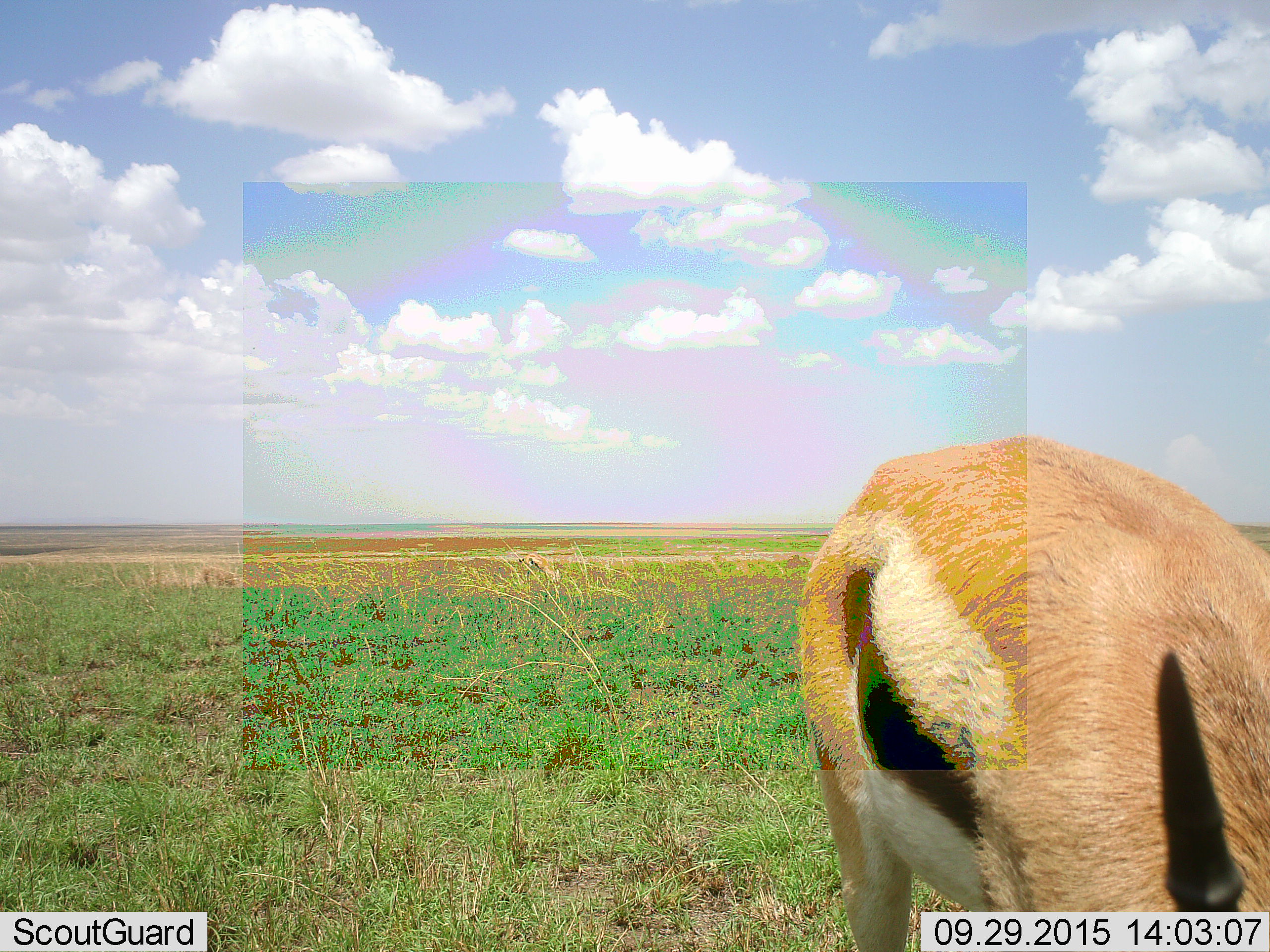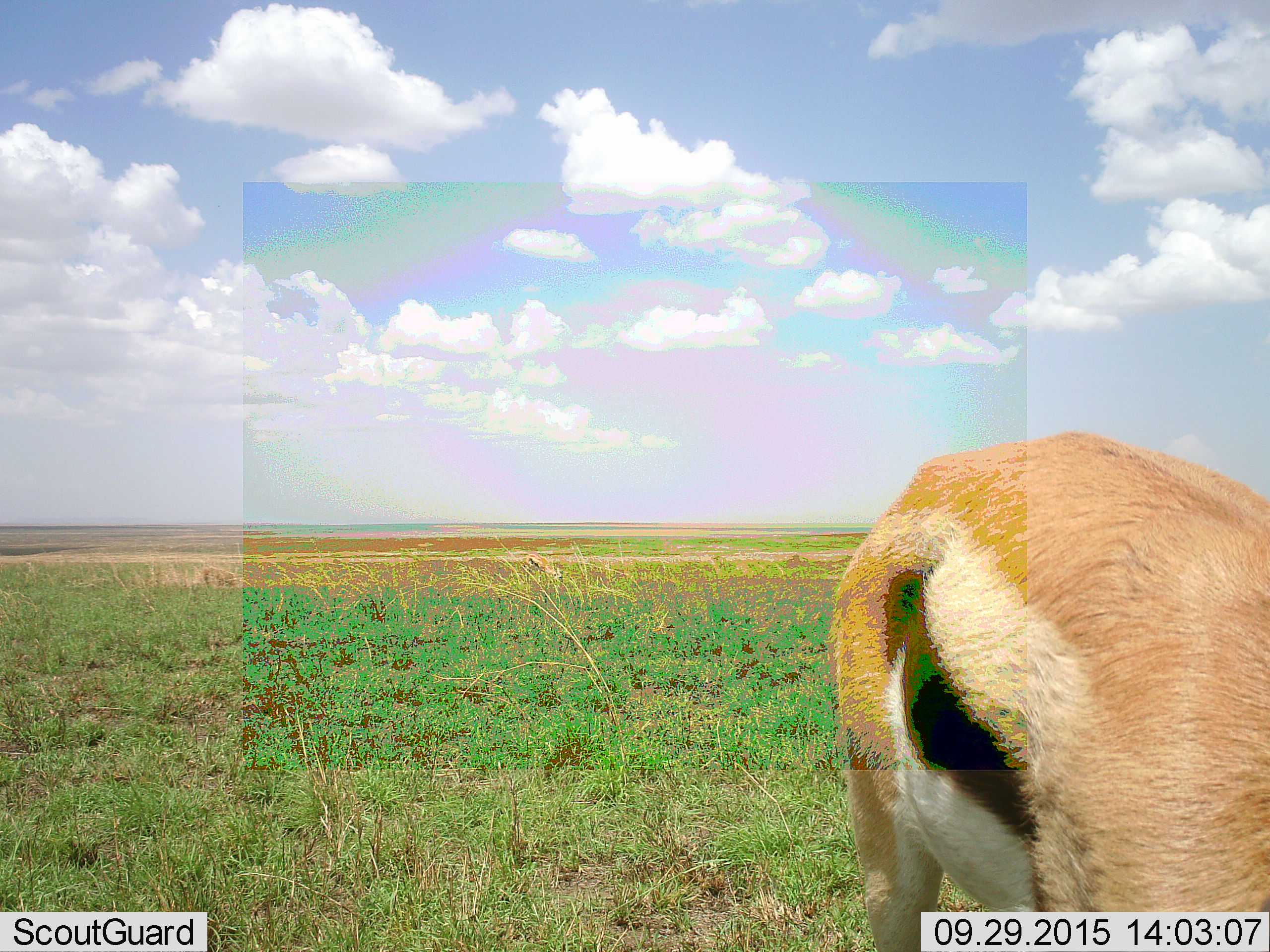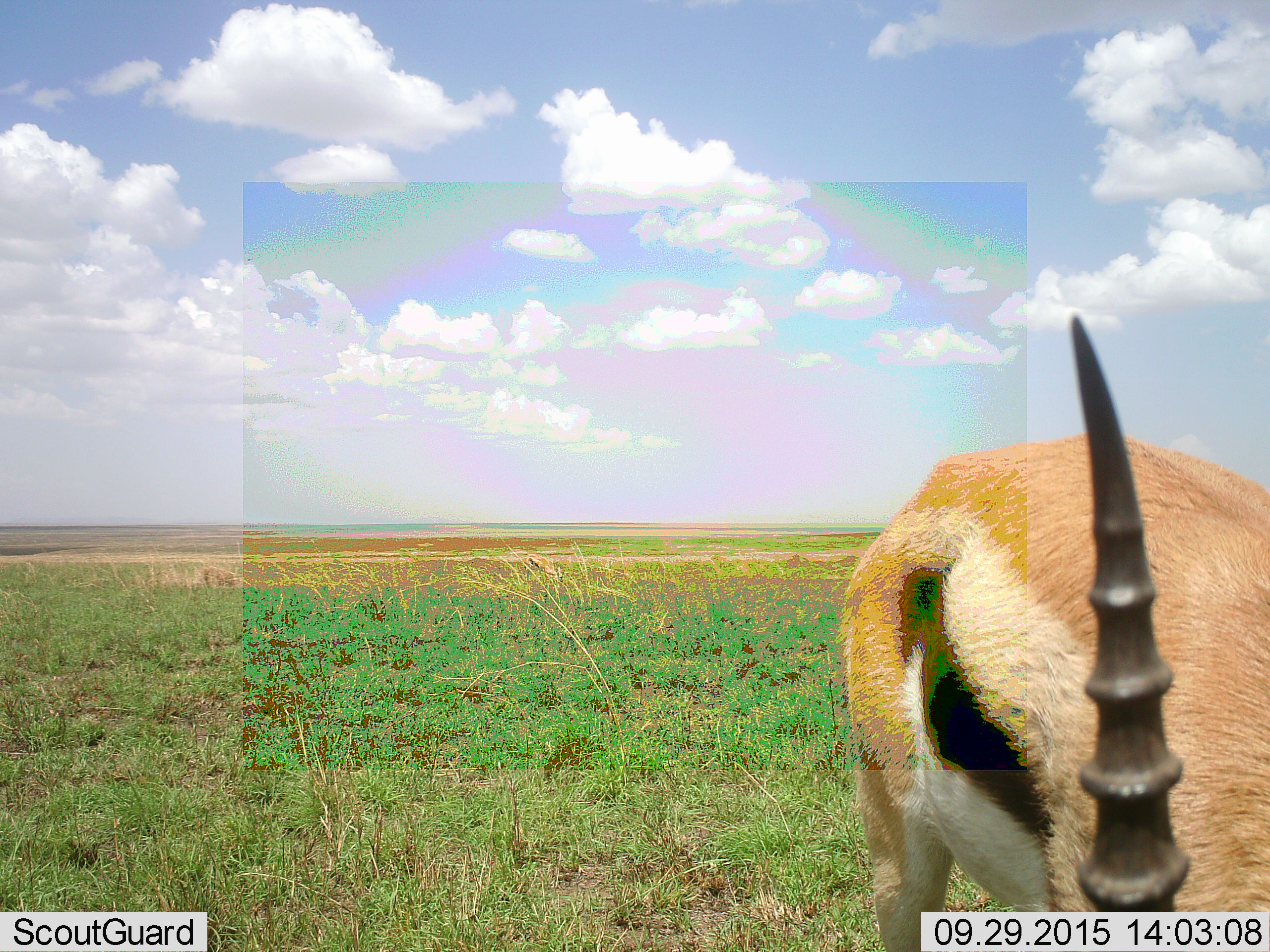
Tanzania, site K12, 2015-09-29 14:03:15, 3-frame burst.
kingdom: Animalia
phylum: Chordata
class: Mammalia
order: Artiodactyla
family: Bovidae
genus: Eudorcas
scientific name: Eudorcas thomsonii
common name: thomson's gazelle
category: gazellethomsons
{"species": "gazellethomsons (thomson's gazelle) (Eudorcas thomsonii)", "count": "1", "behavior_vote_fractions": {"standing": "56%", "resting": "0%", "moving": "11%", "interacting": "0%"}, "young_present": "0%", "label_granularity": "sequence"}